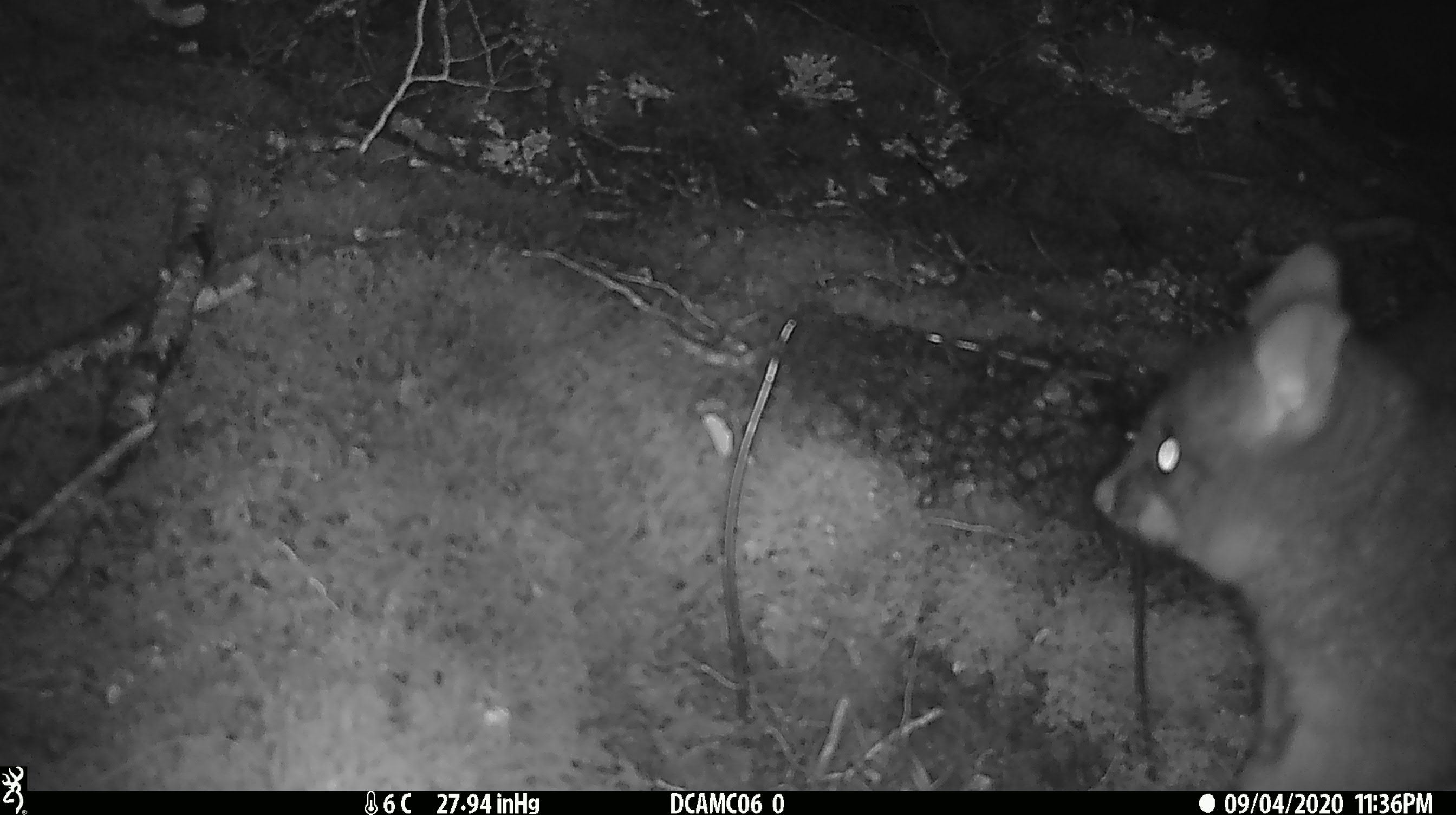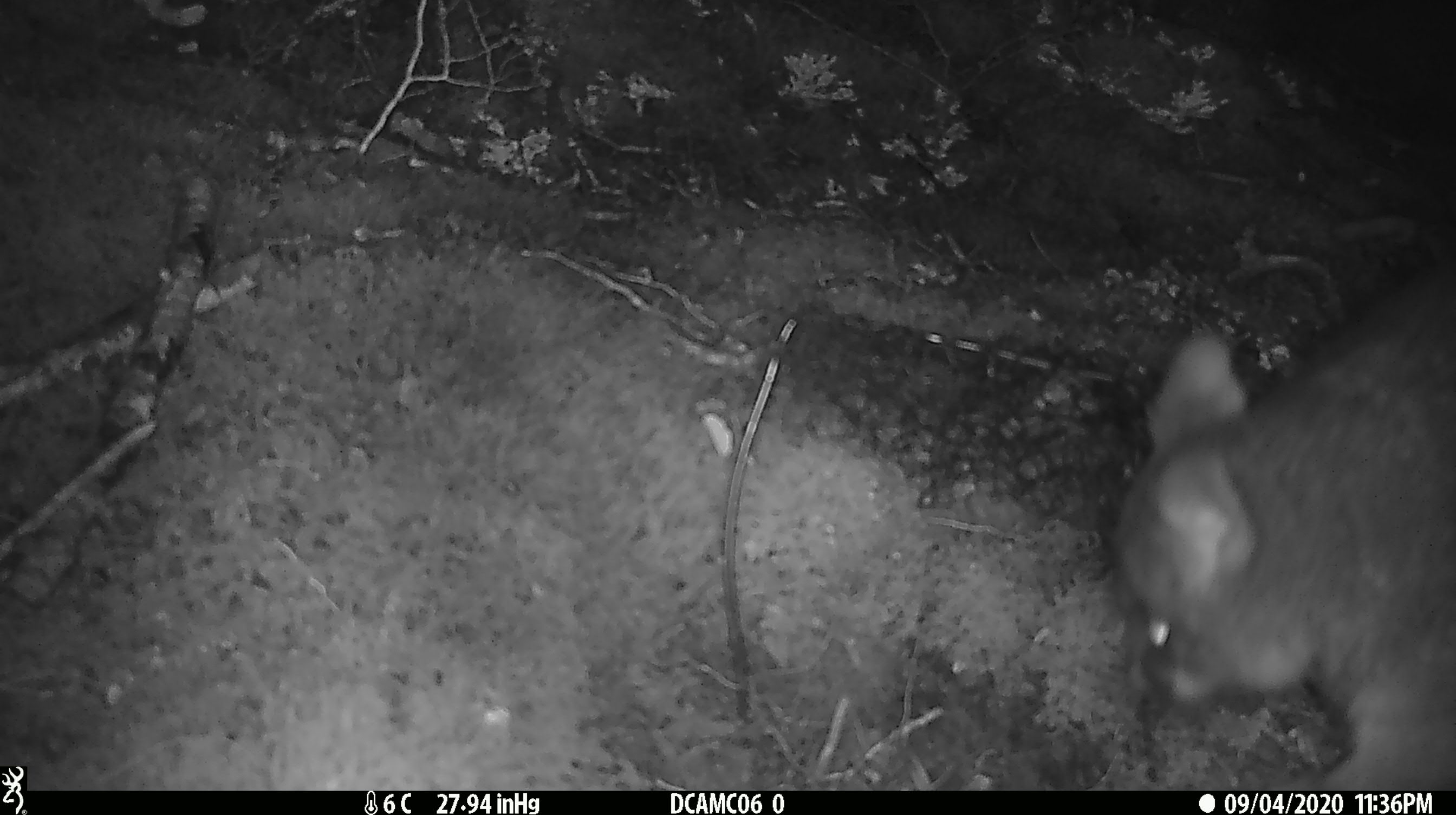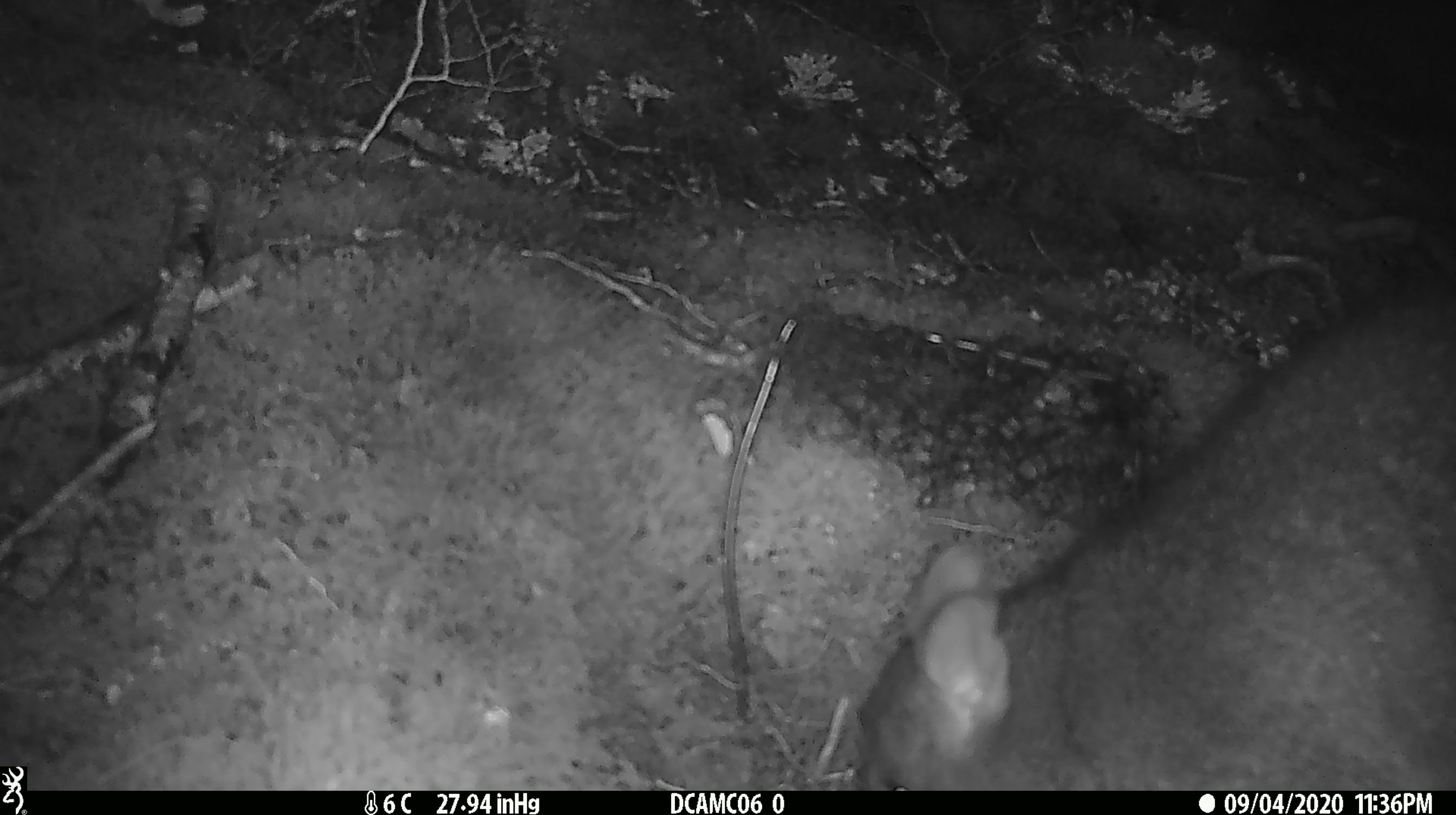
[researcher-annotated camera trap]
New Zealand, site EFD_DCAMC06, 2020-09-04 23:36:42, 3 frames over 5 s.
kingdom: Animalia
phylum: Chordata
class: Mammalia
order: Diprotodontia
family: Phalangeridae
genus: Trichosurus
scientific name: Trichosurus vulpecula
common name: common brushtail possum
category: possum